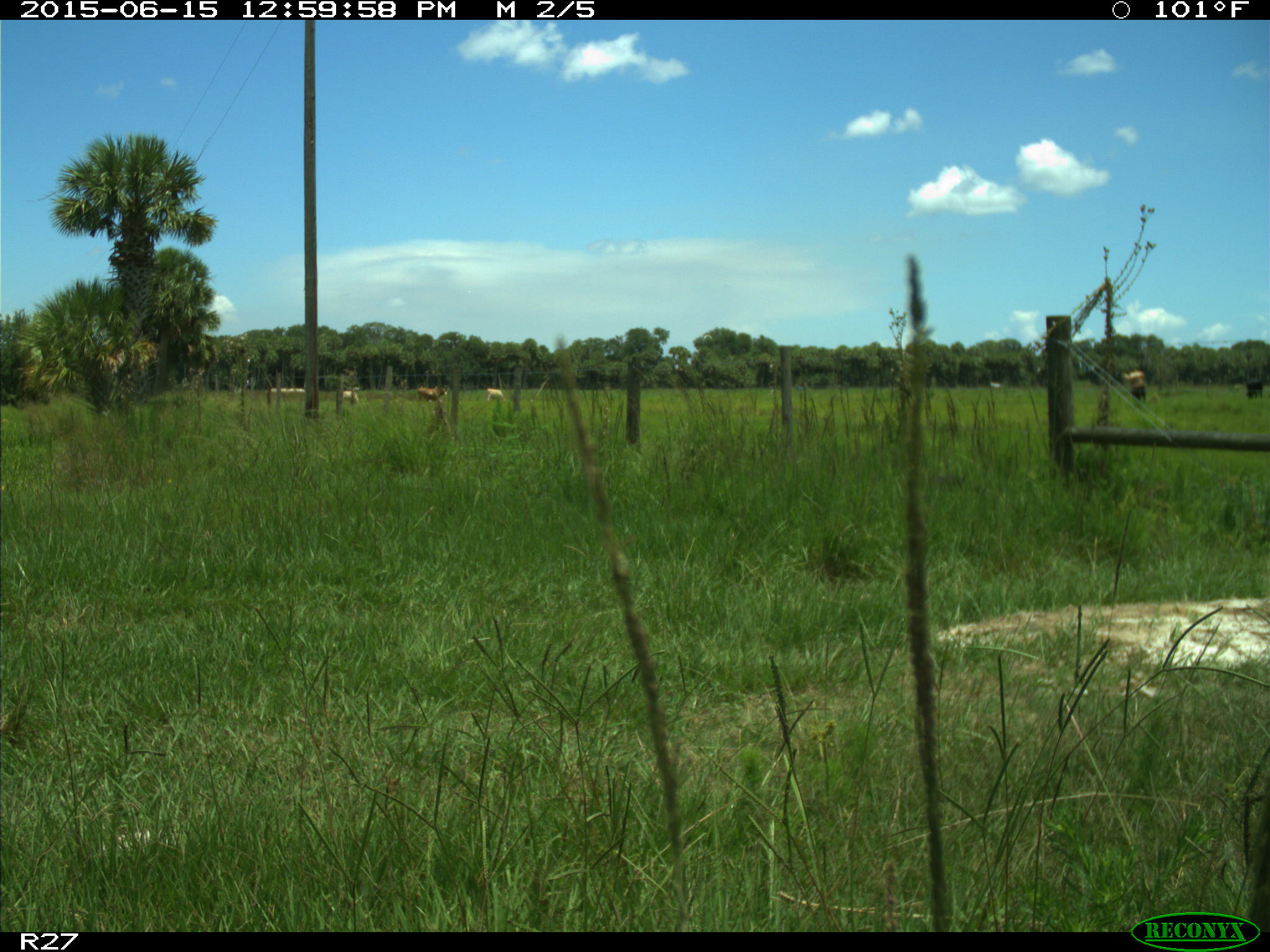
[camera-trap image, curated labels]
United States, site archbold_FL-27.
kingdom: Animalia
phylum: Chordata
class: Mammalia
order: Artiodactyla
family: Bovidae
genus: Bos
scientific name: Bos taurus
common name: domestic cow